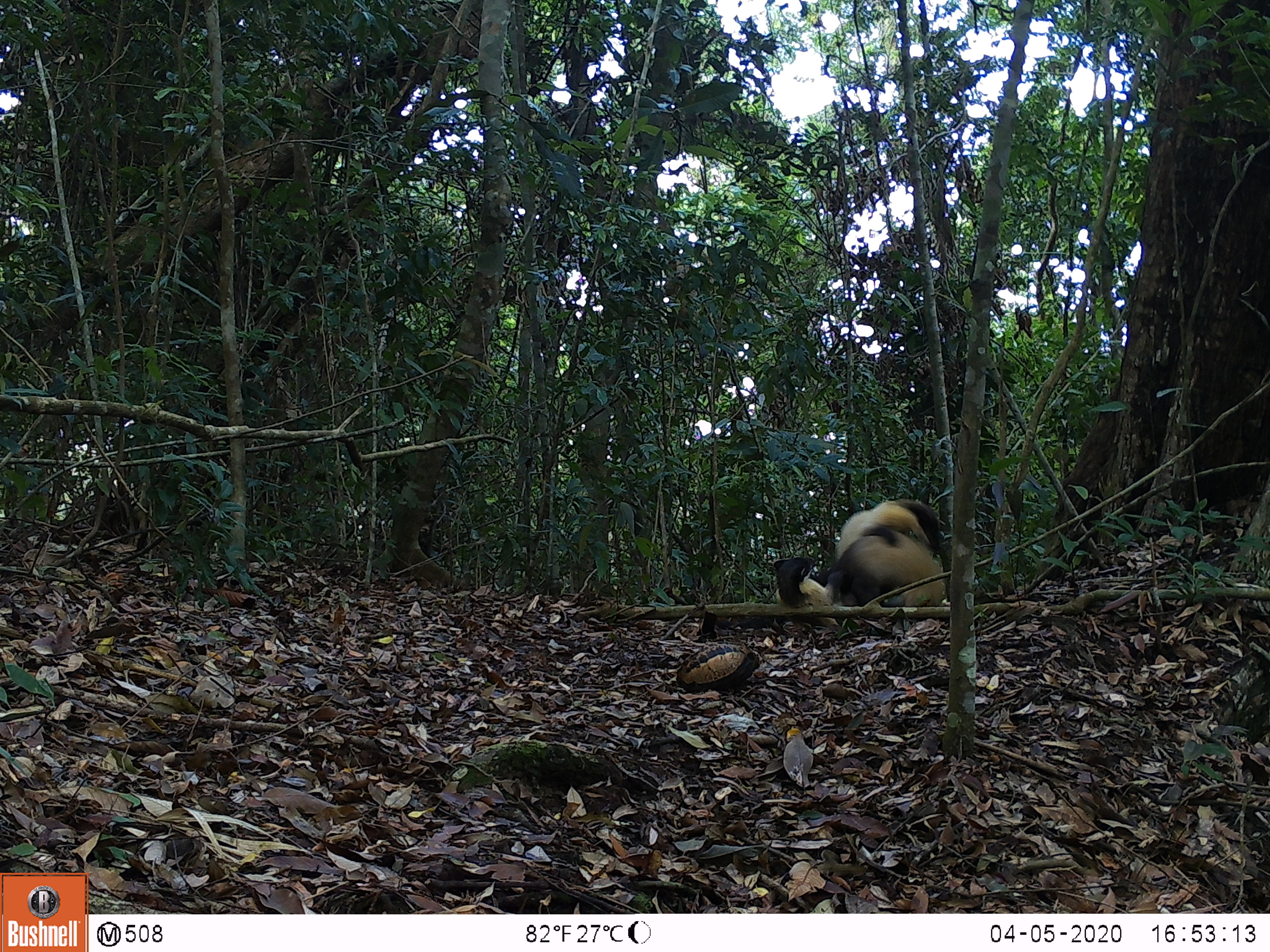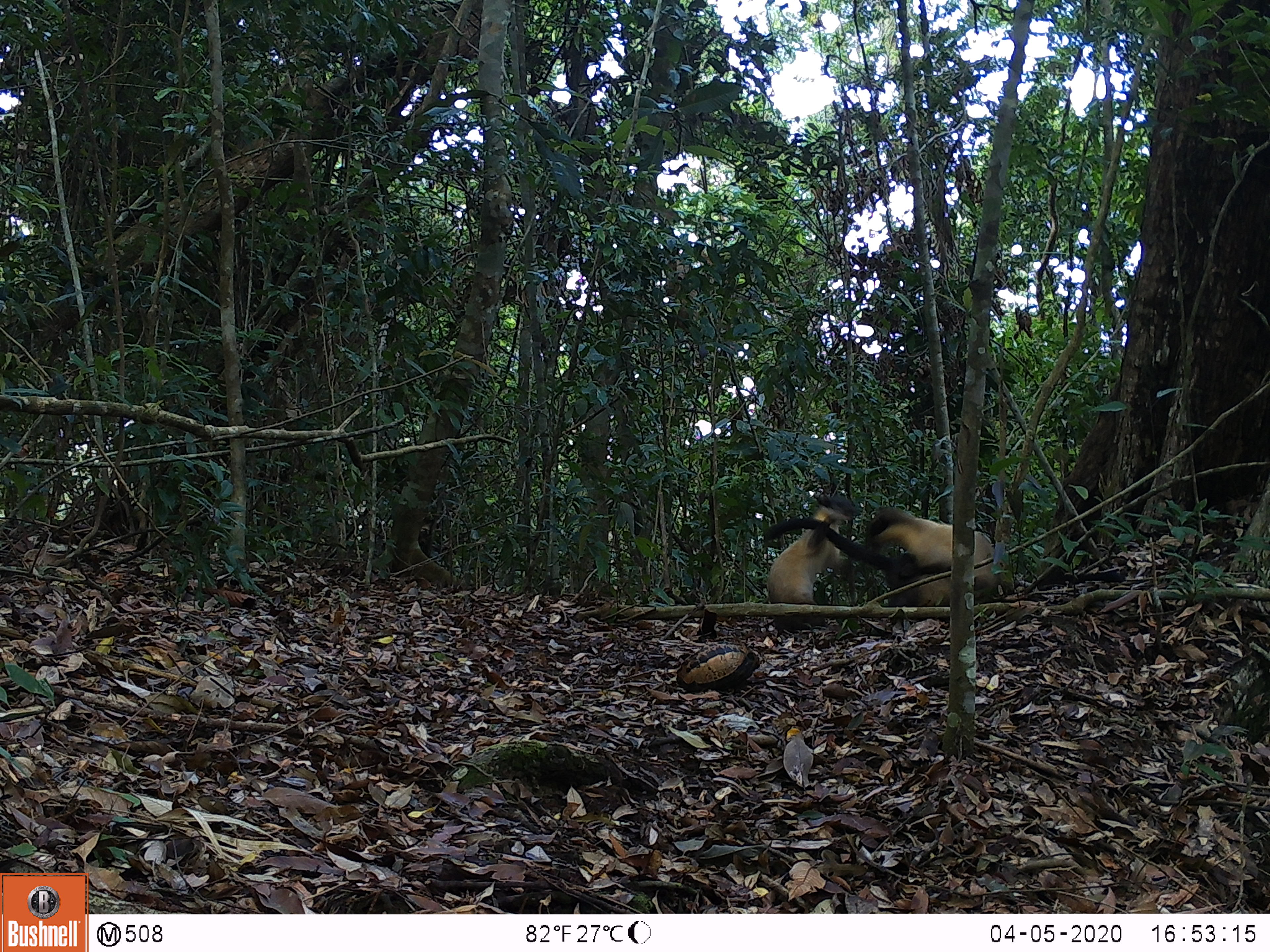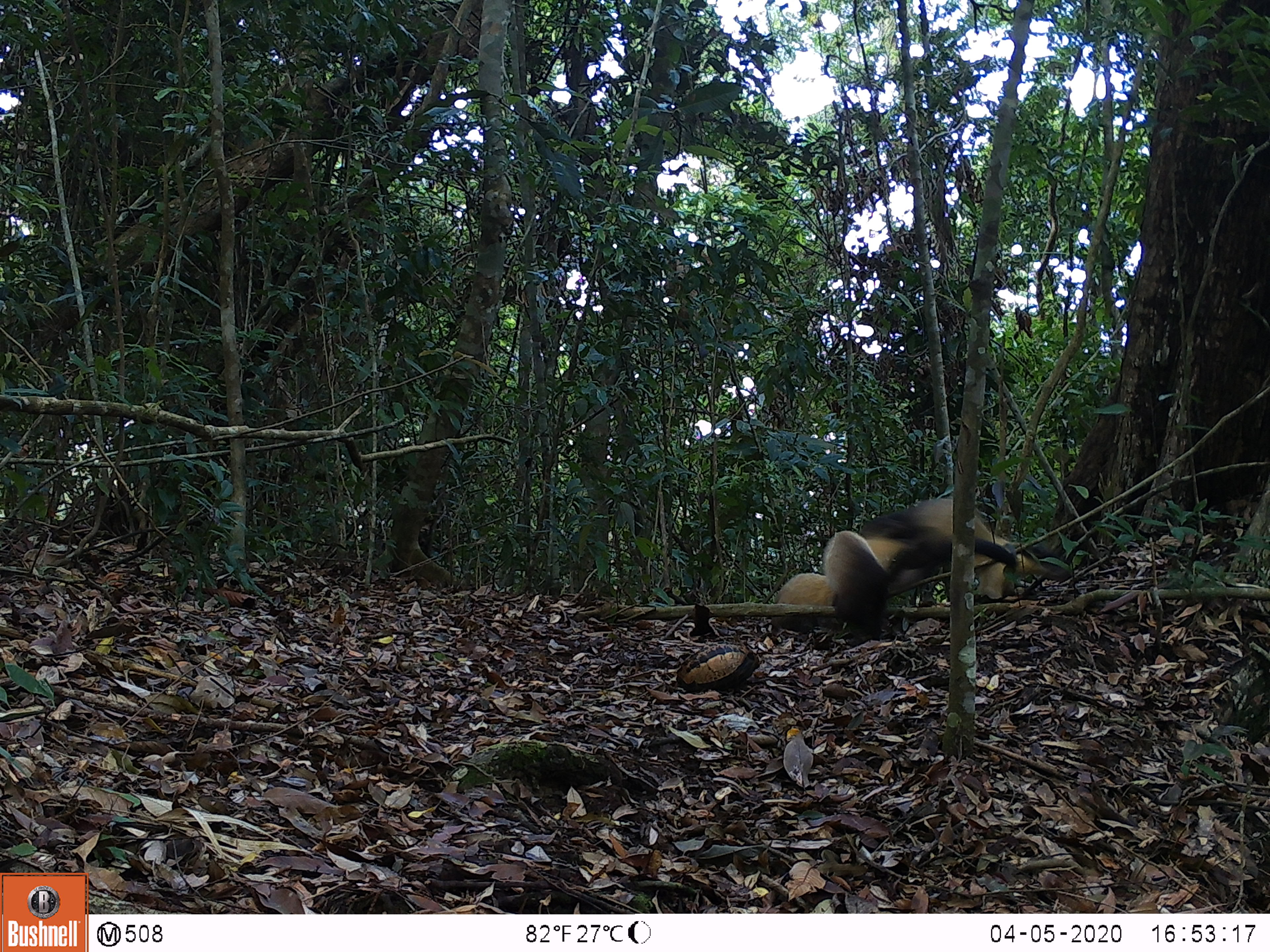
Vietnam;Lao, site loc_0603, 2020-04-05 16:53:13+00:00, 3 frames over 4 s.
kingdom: Animalia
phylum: Chordata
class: Mammalia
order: Carnivora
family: Mustelidae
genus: Martes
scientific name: Martes flavigula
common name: yellow-throated marten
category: yellow throated marten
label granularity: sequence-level